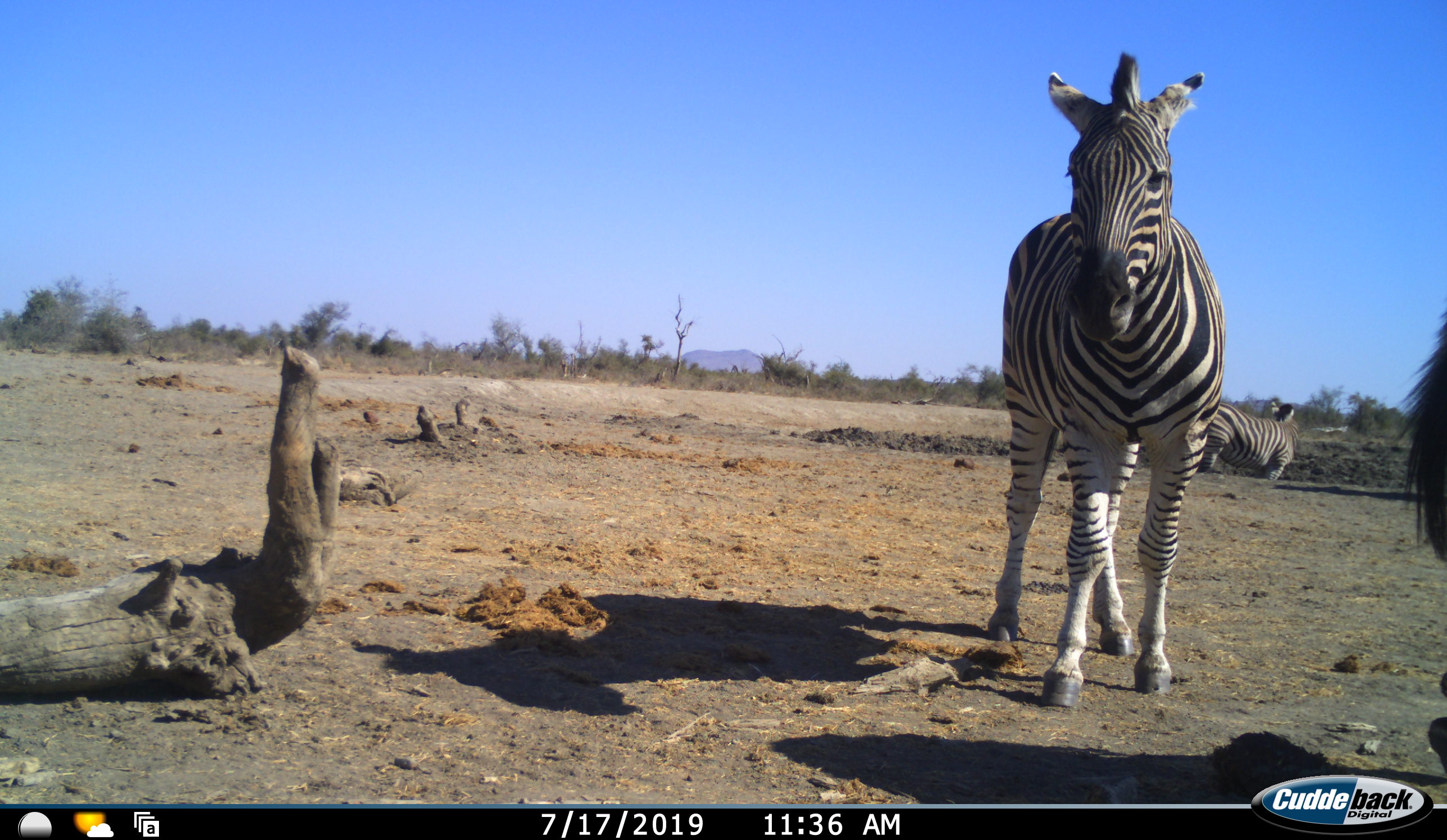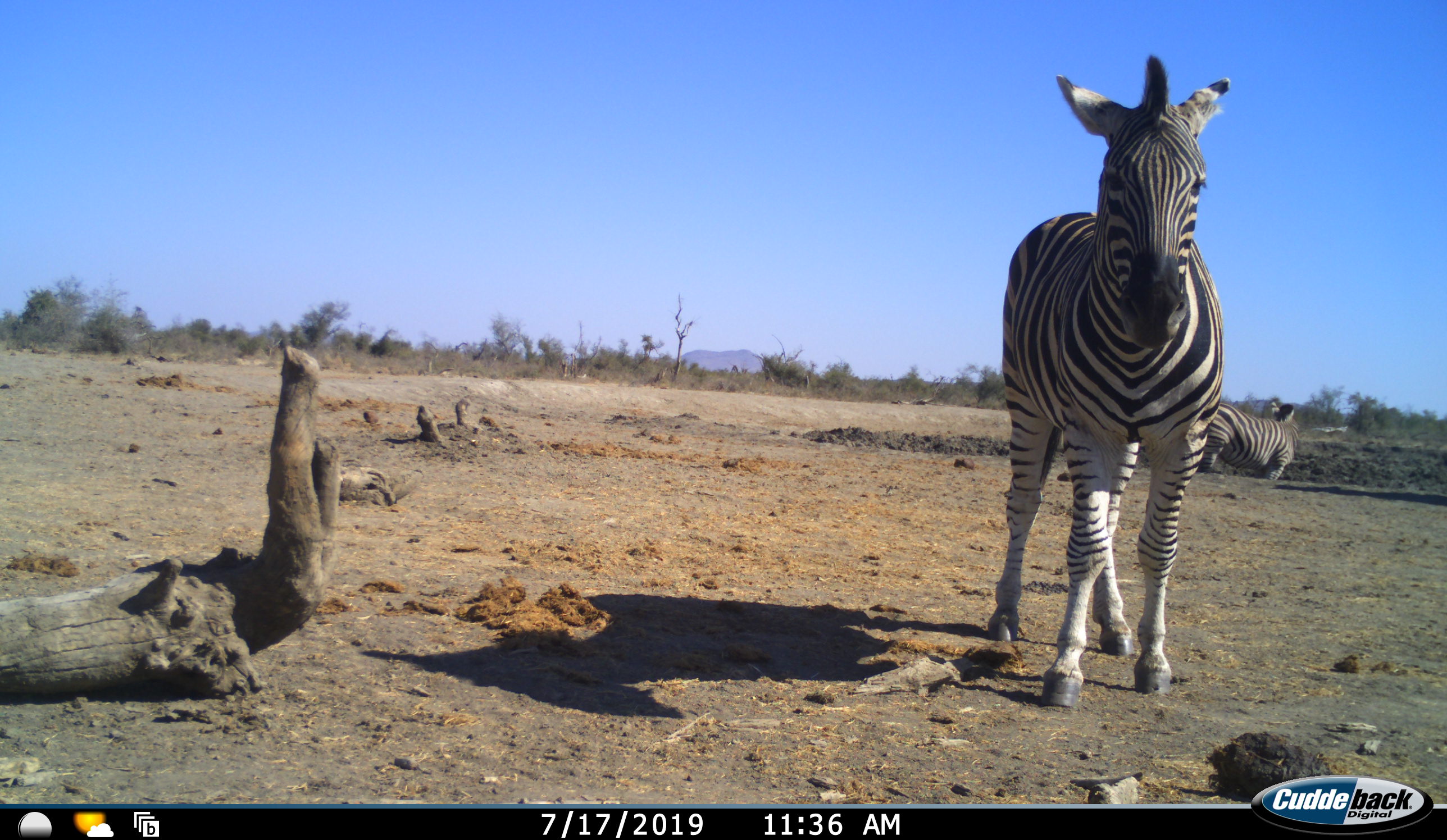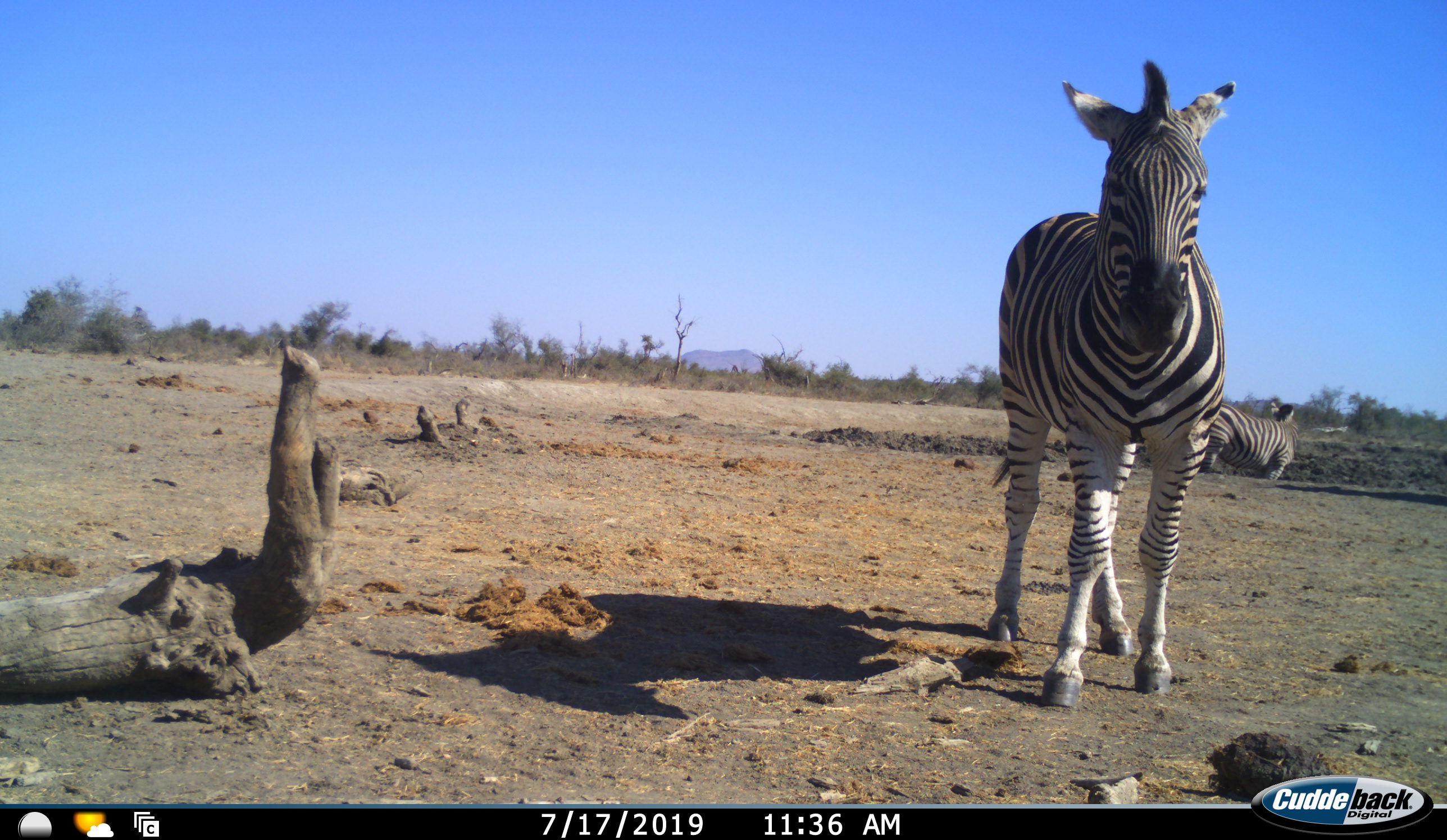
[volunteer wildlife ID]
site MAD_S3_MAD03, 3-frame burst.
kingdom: Animalia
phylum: Chordata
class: Mammalia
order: Perissodactyla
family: Equidae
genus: Equus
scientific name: Equus quagga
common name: plains zebra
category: zebraplains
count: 3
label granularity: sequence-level